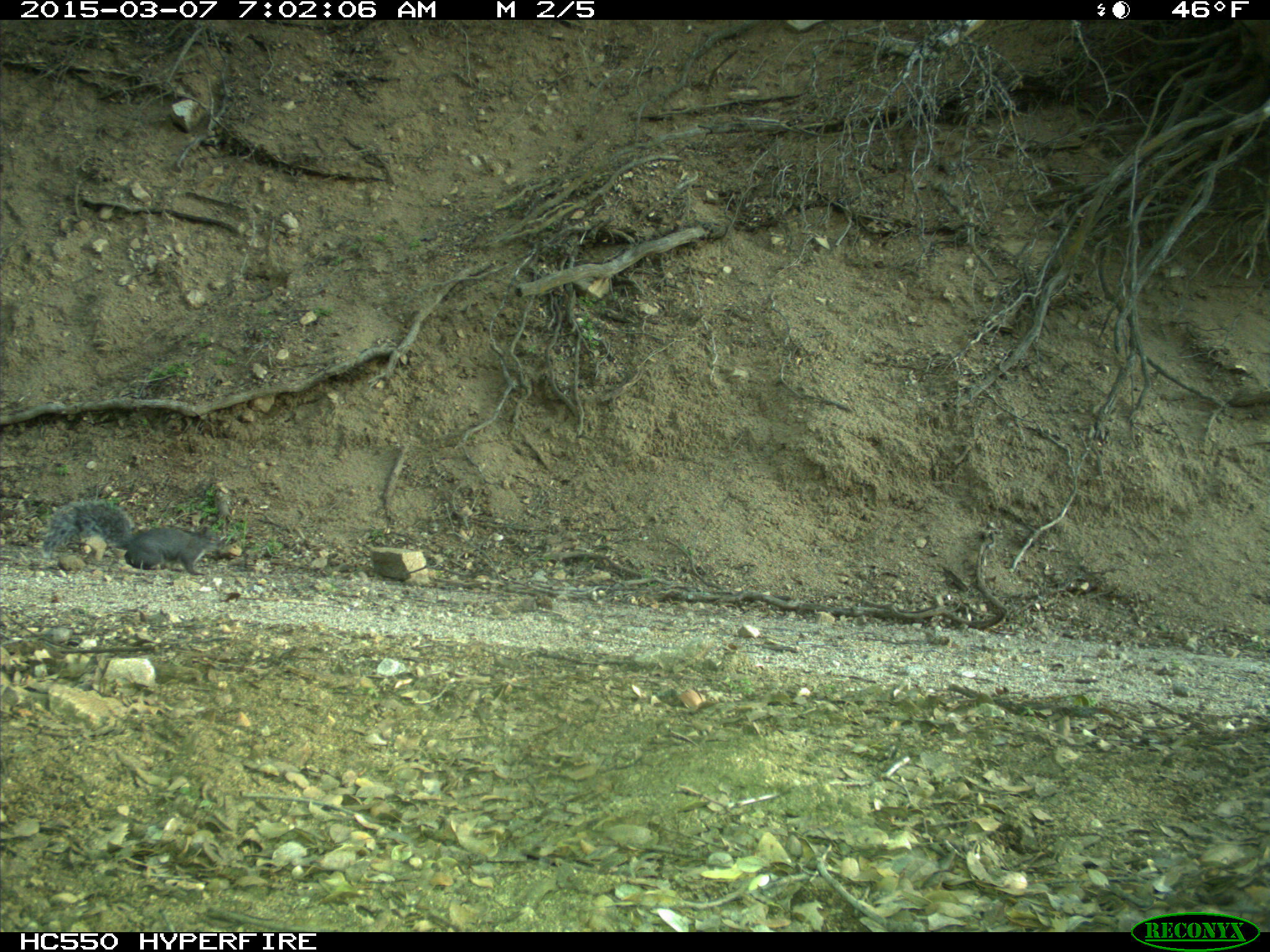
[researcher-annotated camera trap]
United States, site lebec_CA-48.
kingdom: Animalia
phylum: Chordata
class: Mammalia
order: Rodentia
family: Sciuridae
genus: Sciurus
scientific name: Sciurus carolinensis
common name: eastern gray squirrel